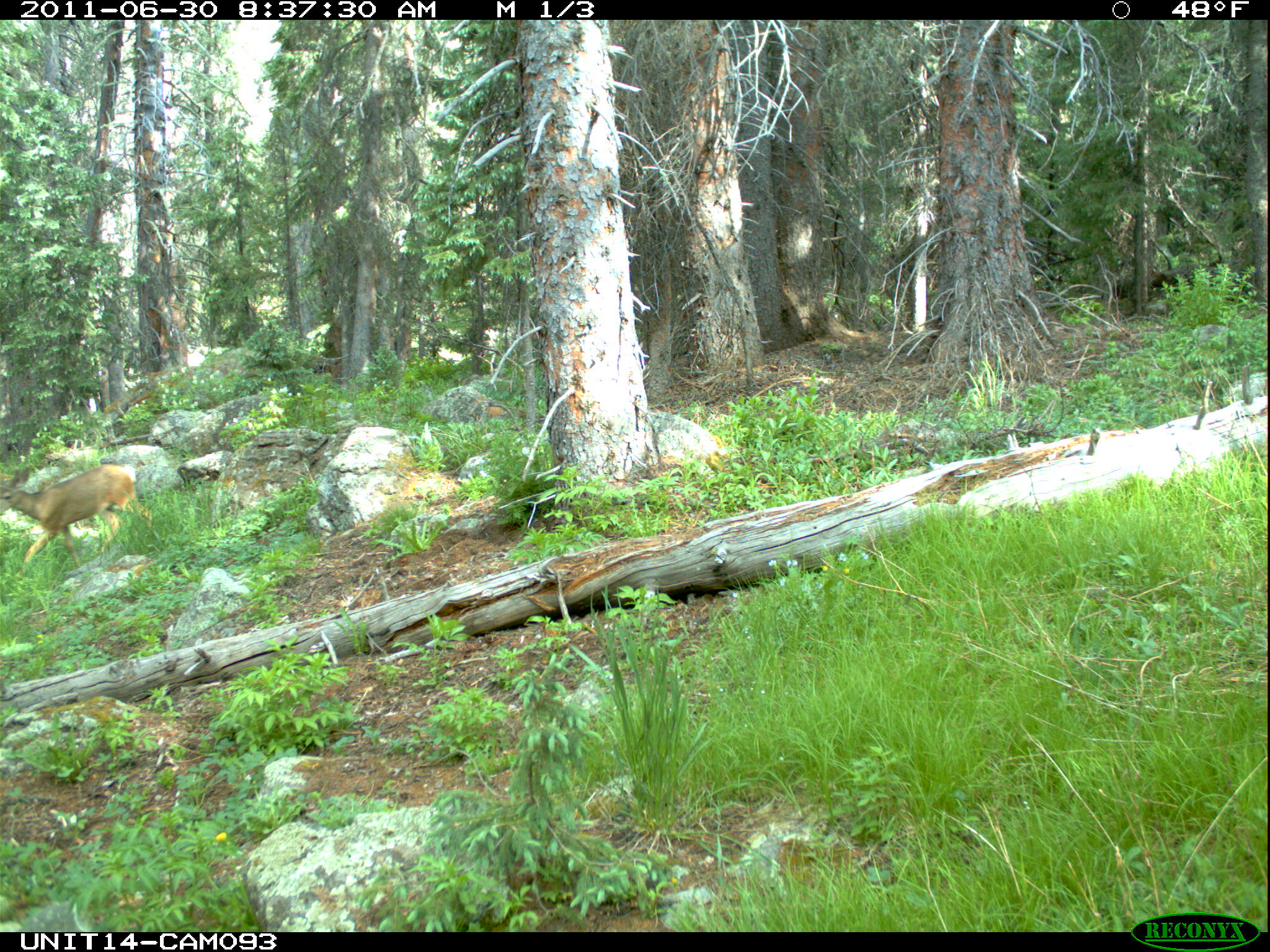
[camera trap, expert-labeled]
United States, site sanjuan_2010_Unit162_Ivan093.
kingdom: Animalia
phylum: Chordata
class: Mammalia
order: Artiodactyla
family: Cervidae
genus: Odocoileus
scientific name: Odocoileus hemionus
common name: mule deer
Odocoileus hemionus (mule deer).